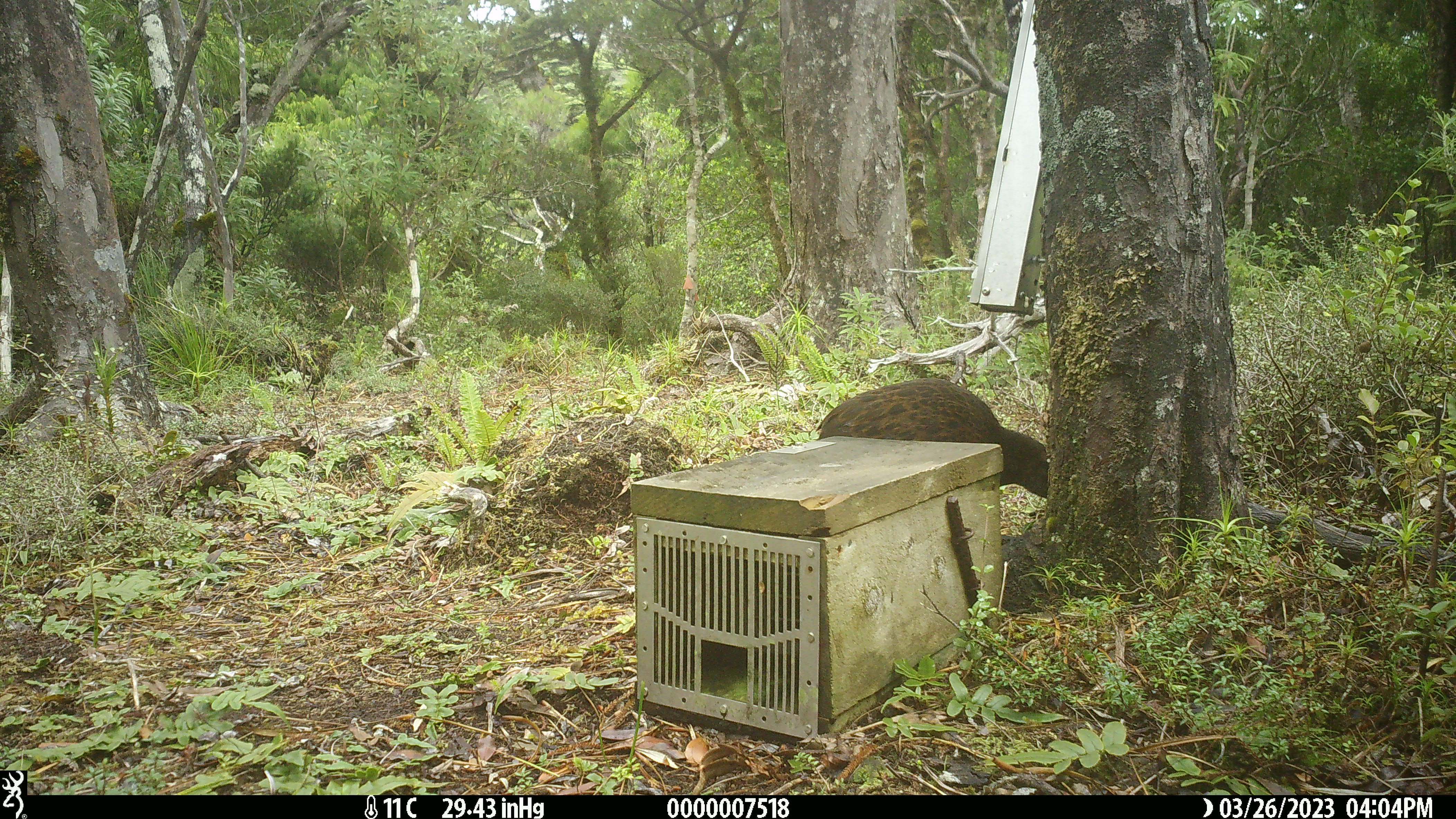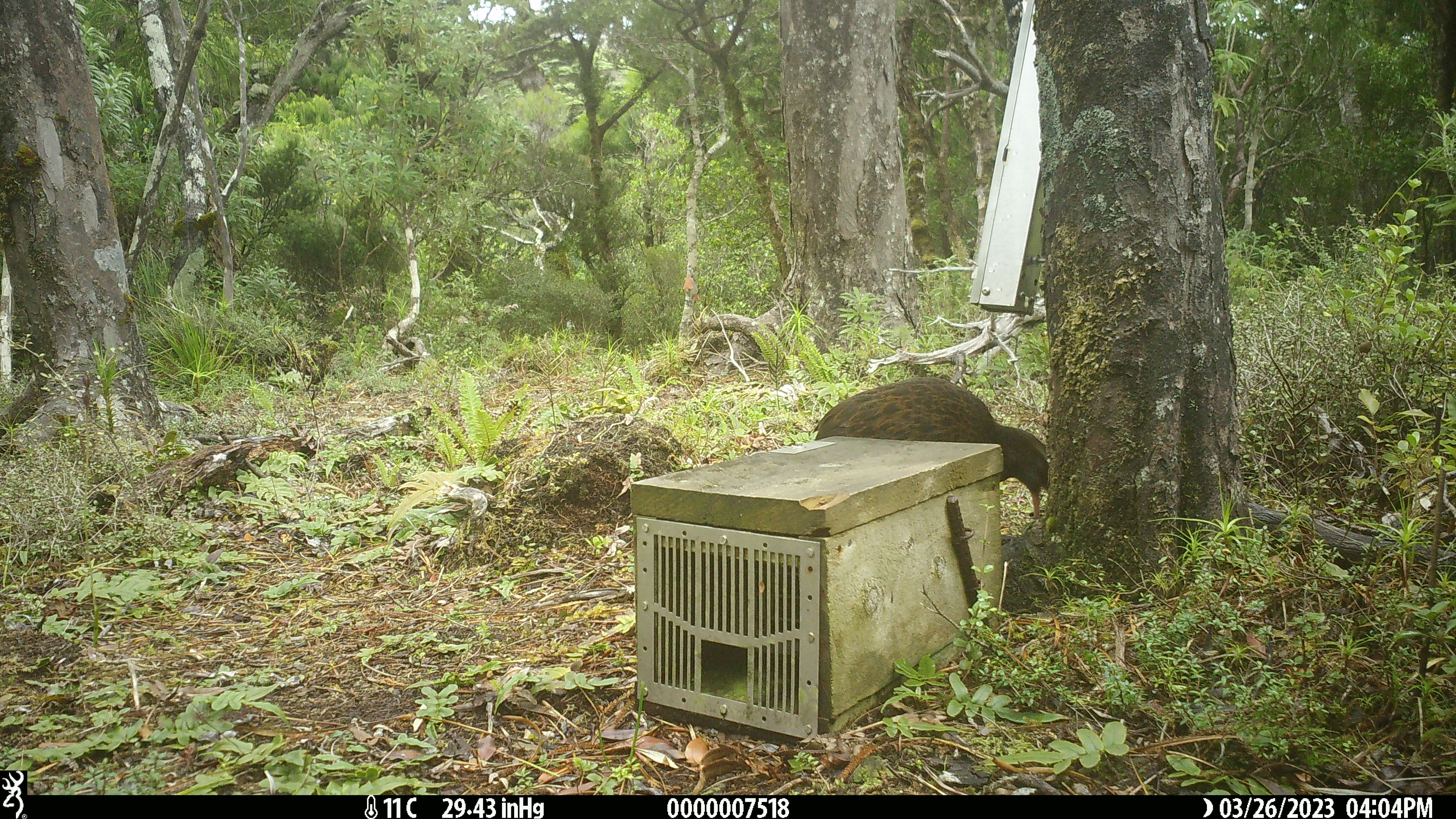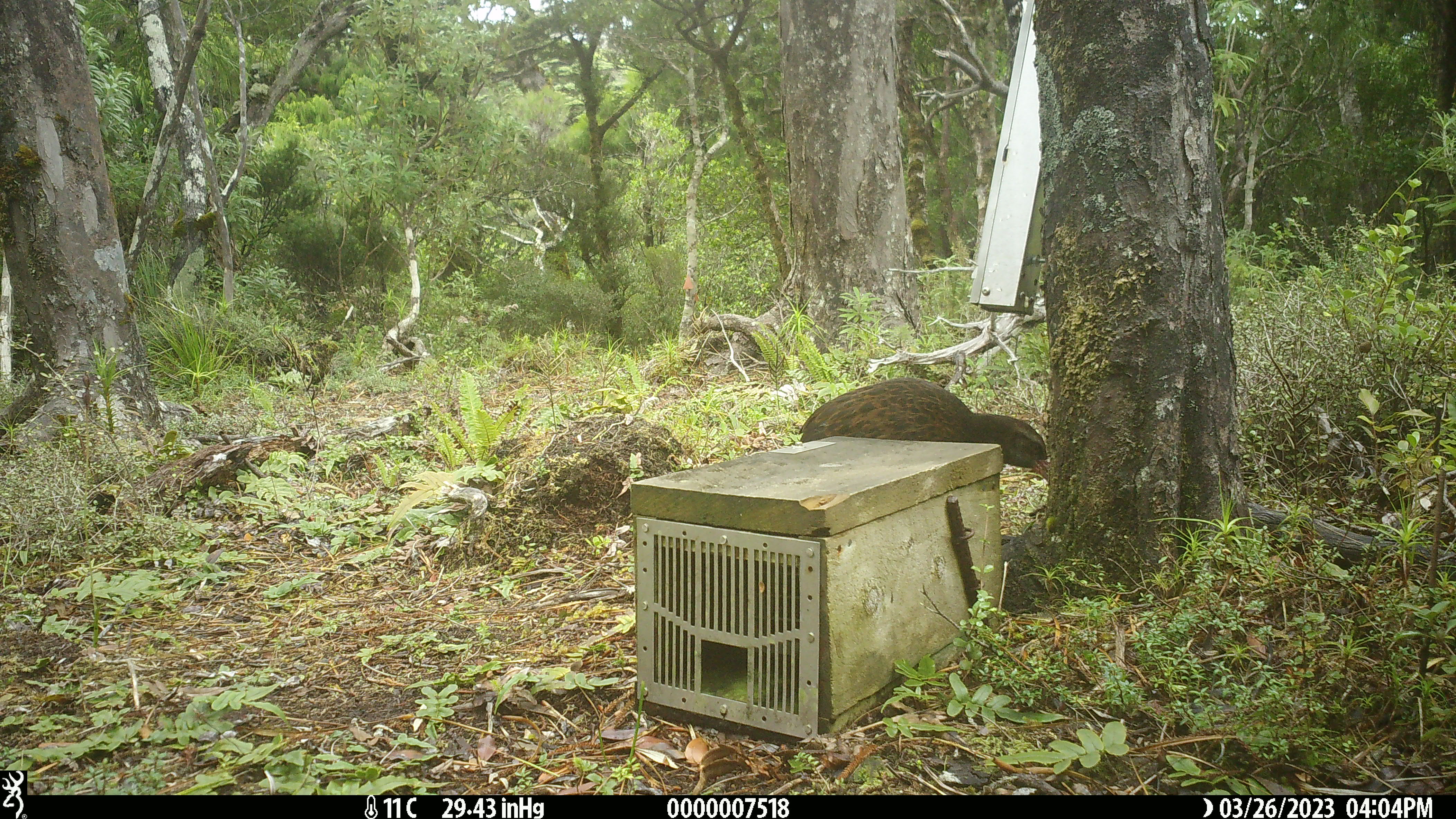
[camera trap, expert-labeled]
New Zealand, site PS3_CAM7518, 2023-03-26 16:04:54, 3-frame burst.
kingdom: Animalia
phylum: Chordata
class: Aves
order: Gruiformes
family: Rallidae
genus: Gallirallus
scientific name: Gallirallus australis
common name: weka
Weka (Gallirallus australis).